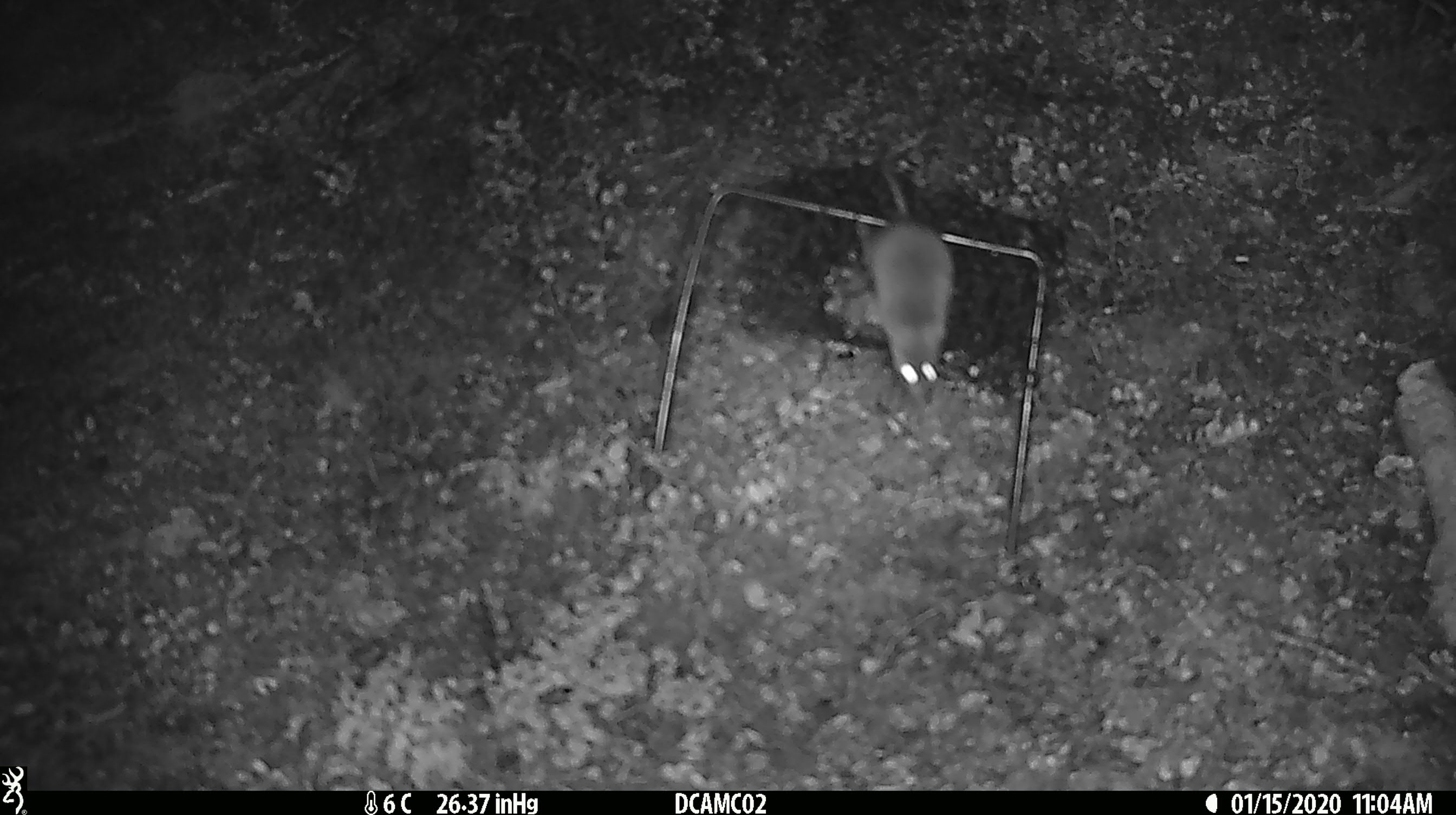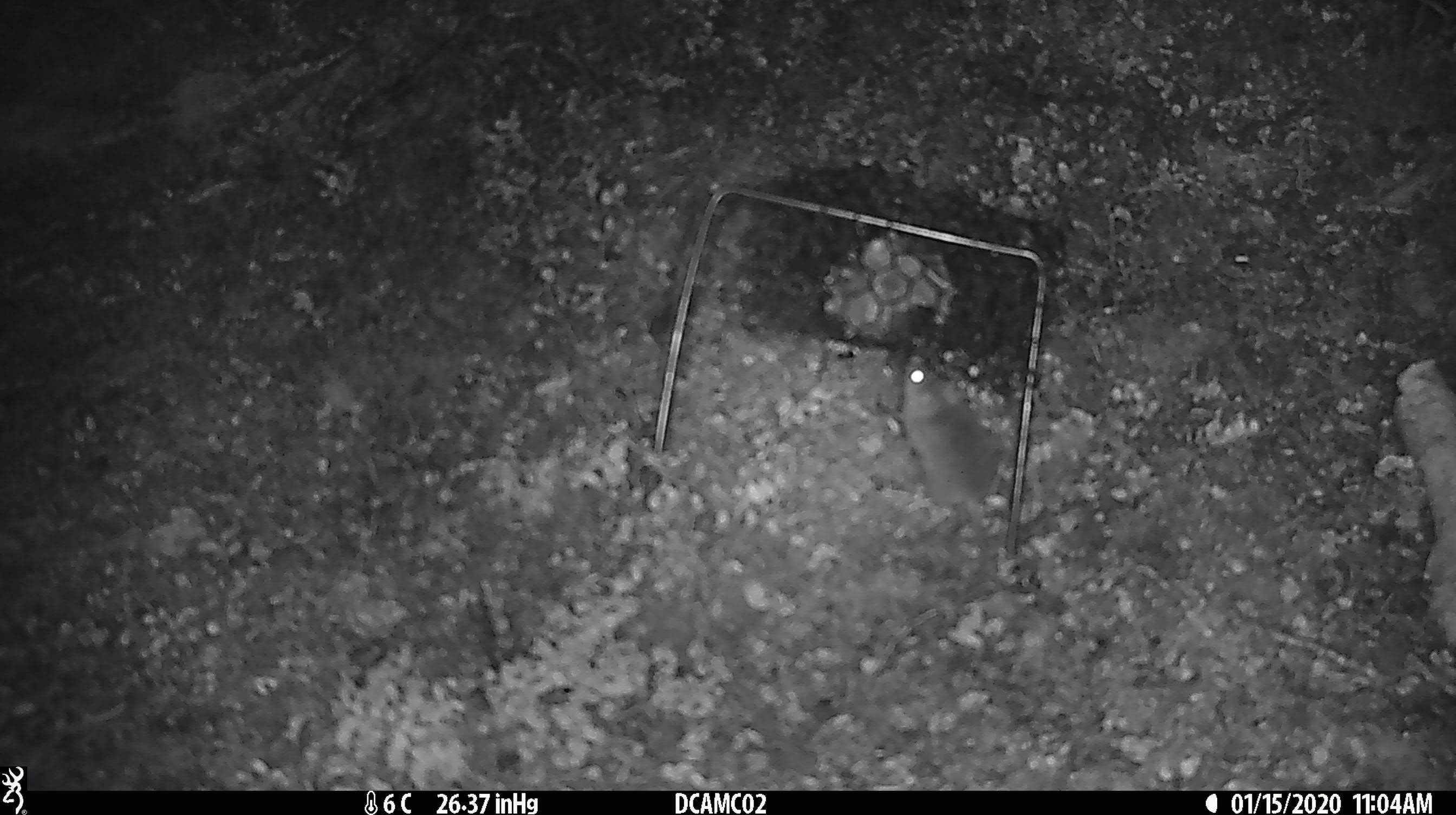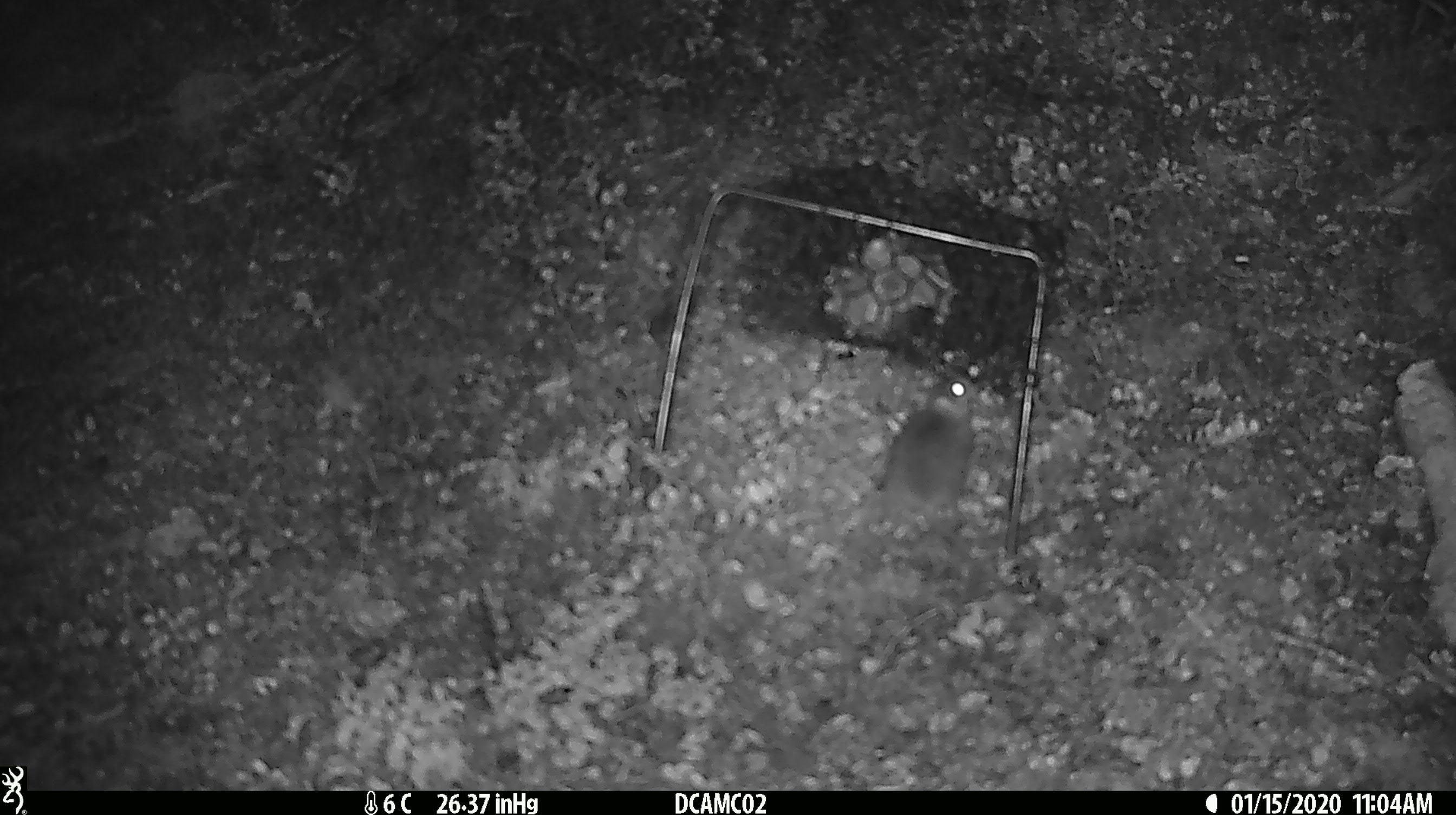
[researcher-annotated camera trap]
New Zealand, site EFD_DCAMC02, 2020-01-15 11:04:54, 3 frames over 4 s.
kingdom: Animalia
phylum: Chordata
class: Mammalia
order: Rodentia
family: Muridae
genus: Mus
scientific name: Mus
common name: mouse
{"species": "mouse (Mus)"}